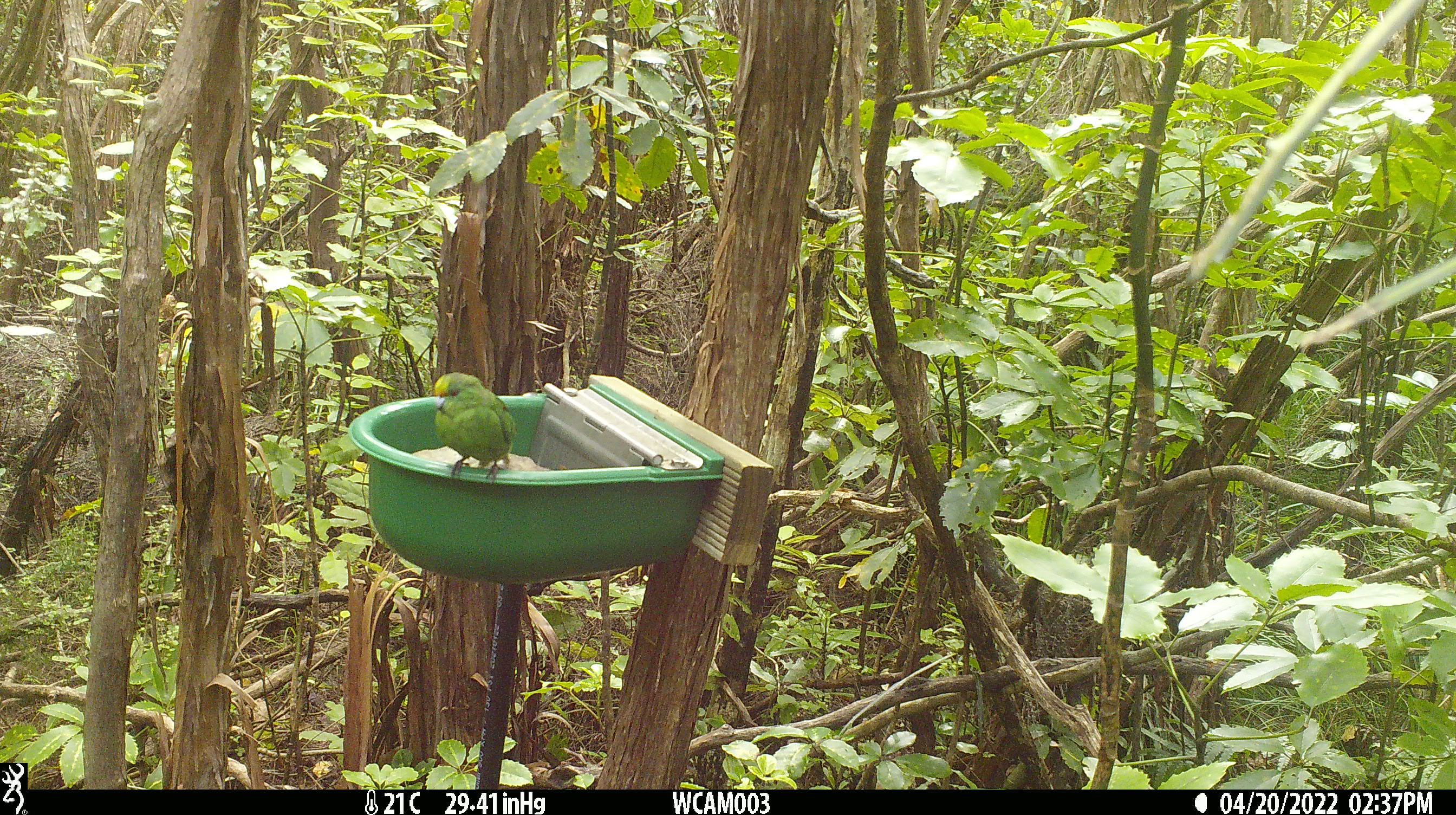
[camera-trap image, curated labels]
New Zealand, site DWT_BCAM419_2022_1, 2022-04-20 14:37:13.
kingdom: Animalia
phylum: Chordata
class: Aves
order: Psittaciformes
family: Psittaculidae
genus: Cyanoramphus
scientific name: Cyanoramphus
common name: parakeet